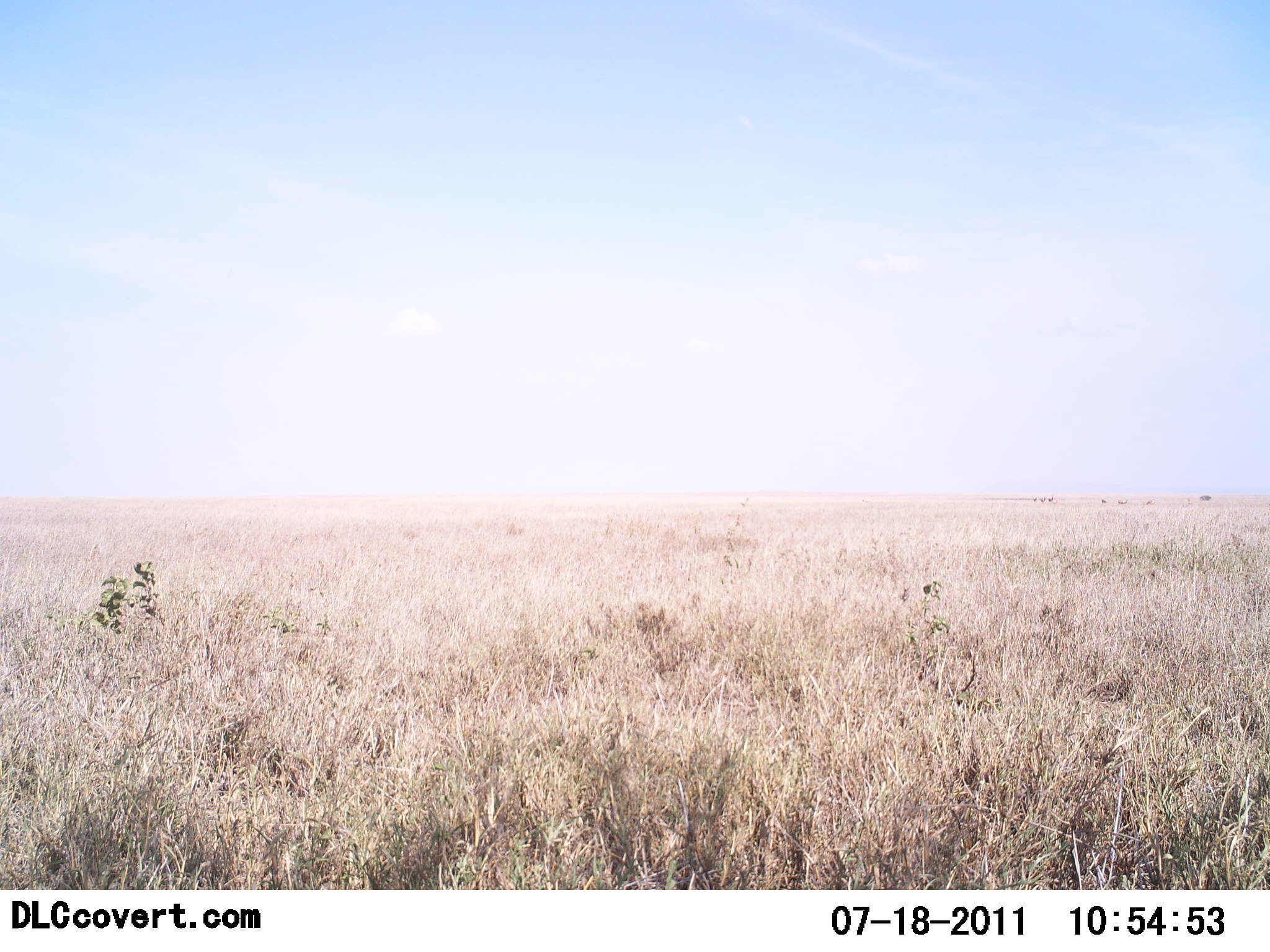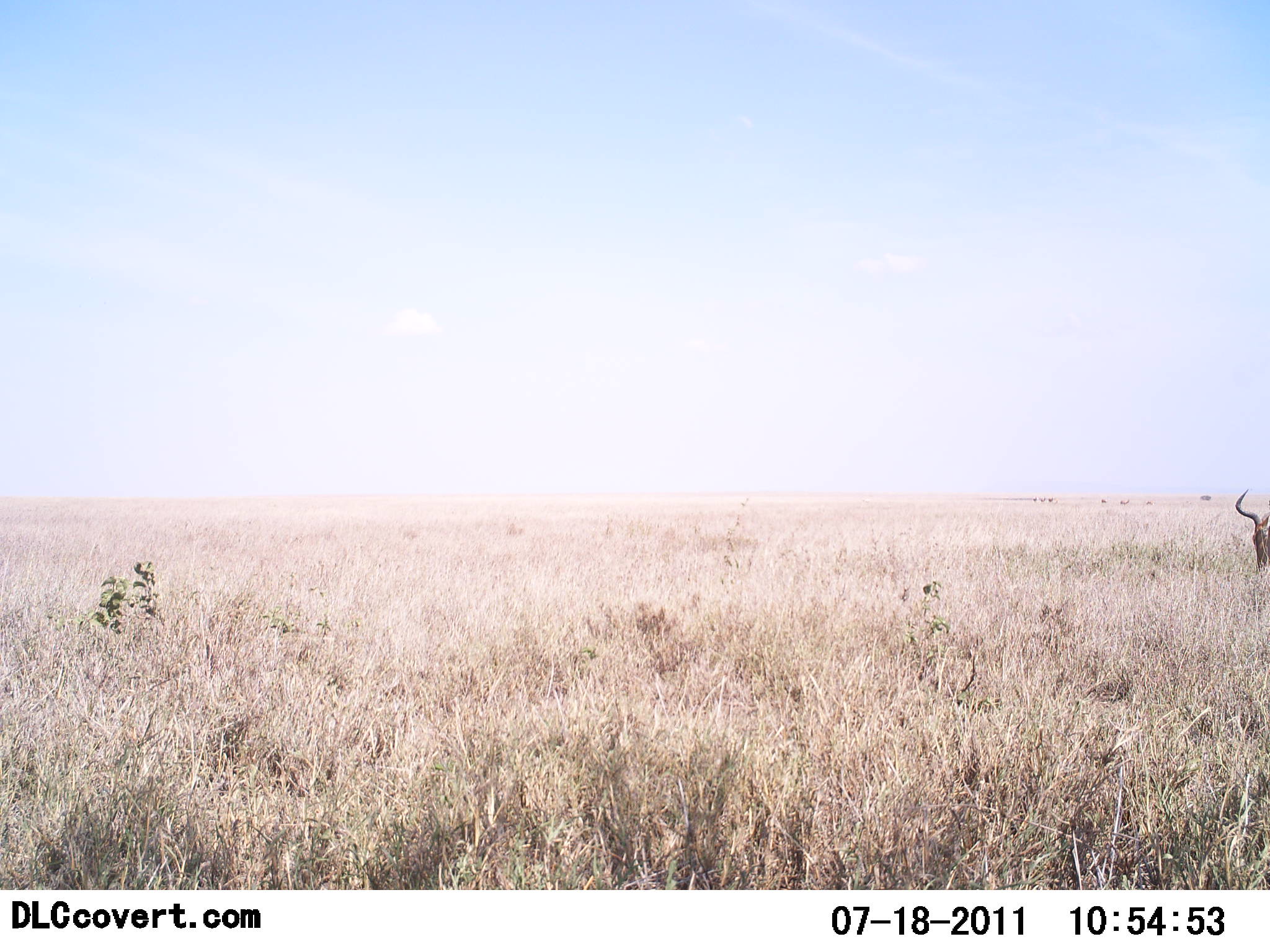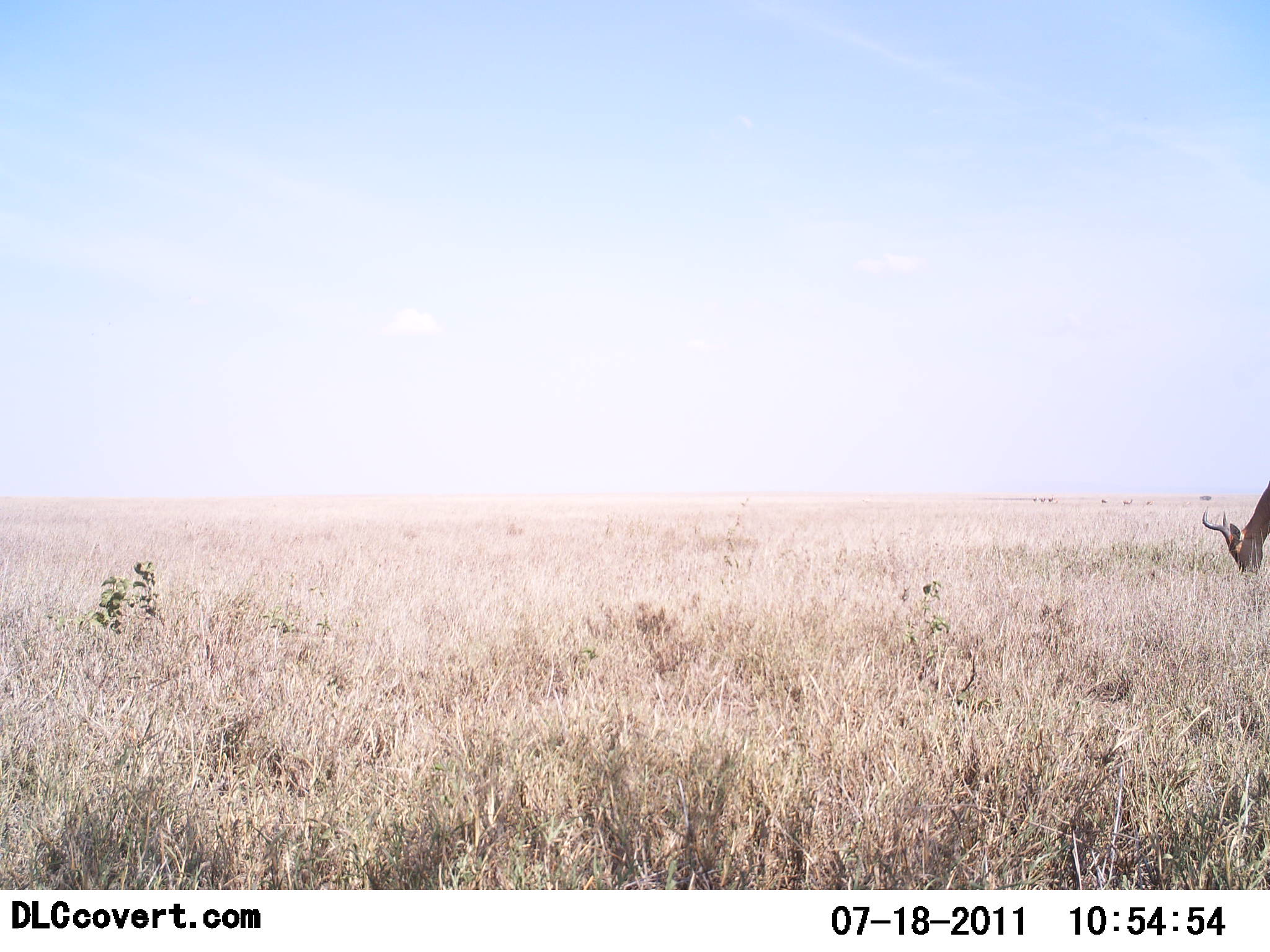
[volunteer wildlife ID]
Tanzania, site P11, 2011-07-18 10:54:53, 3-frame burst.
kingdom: Animalia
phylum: Chordata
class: Mammalia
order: Artiodactyla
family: Bovidae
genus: Alcelaphus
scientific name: Alcelaphus buselaphus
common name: hartebeest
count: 1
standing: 9%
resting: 0%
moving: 0%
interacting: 0%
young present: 0%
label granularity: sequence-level